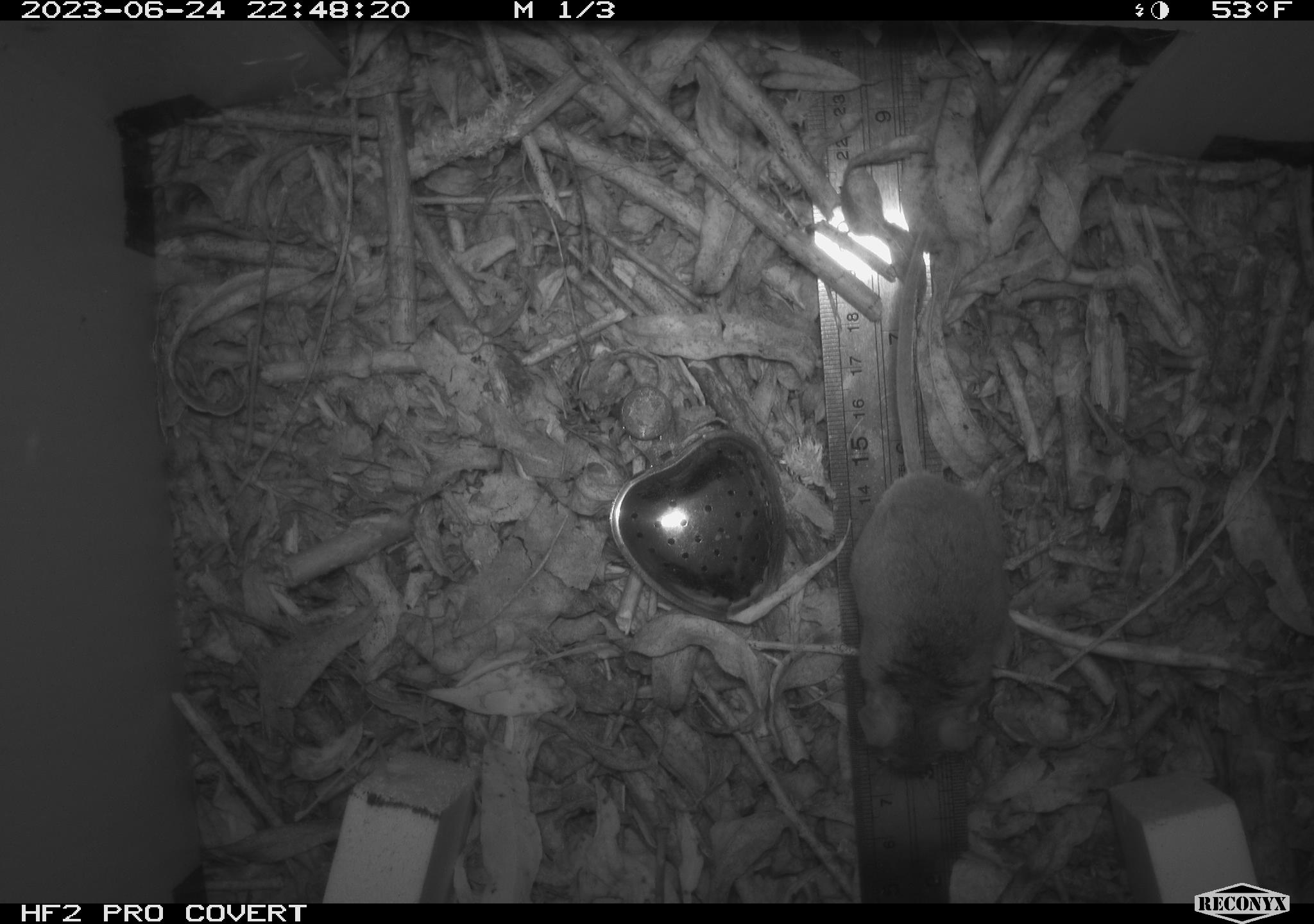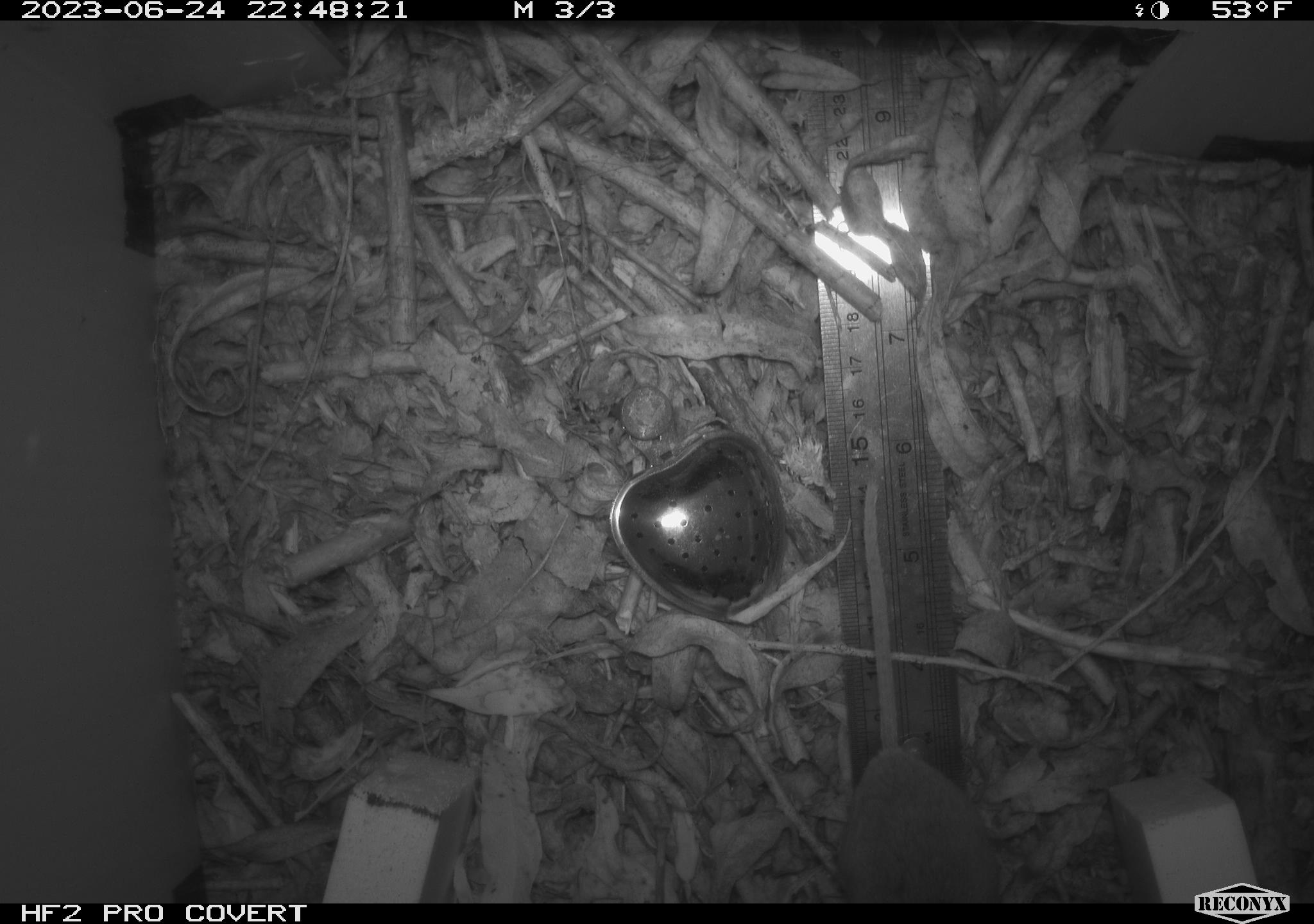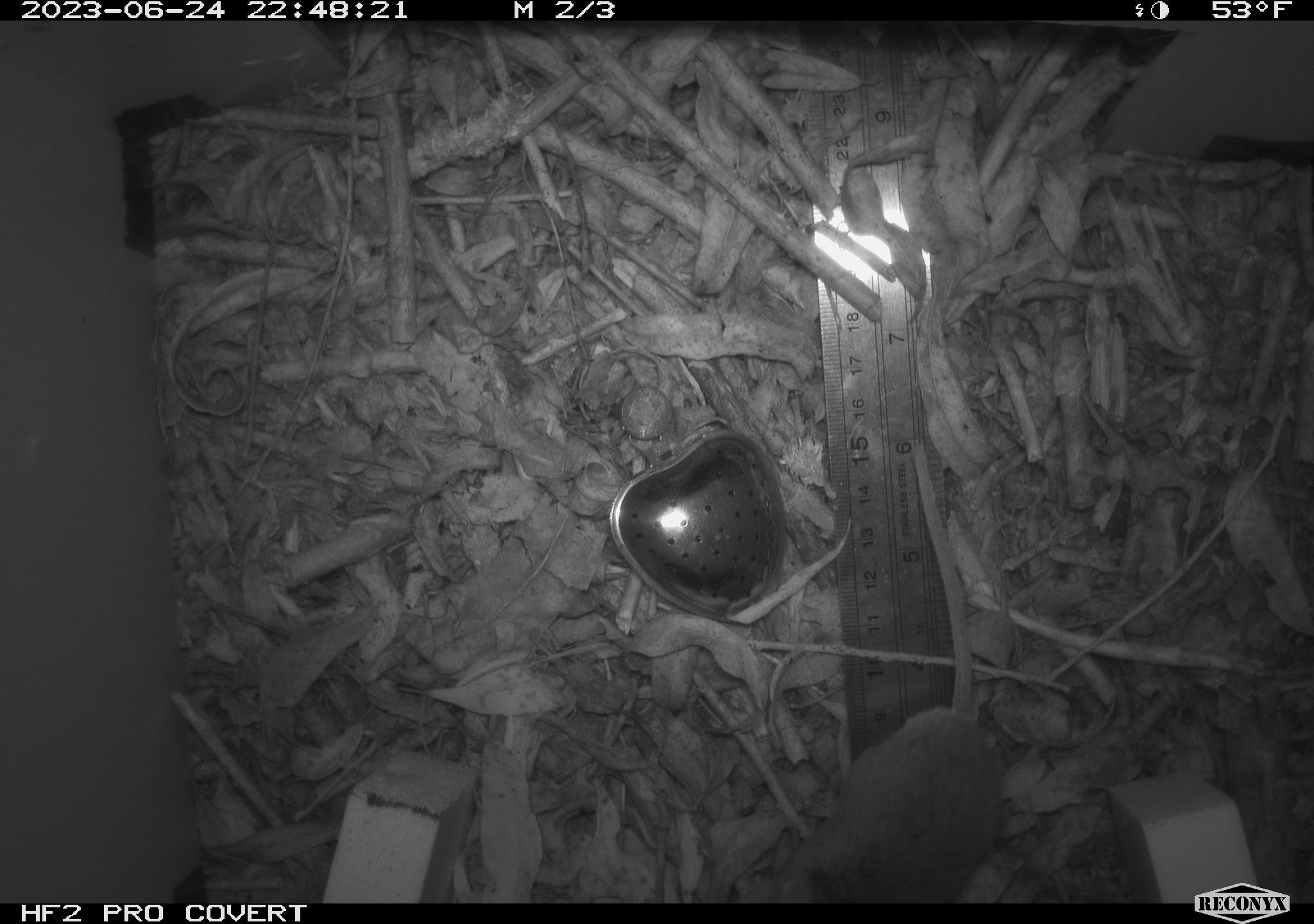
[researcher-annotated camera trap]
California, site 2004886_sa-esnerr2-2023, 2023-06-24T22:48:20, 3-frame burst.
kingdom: Animalia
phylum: Chordata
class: Mammalia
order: Rodentia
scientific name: Rodentia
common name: mouse species